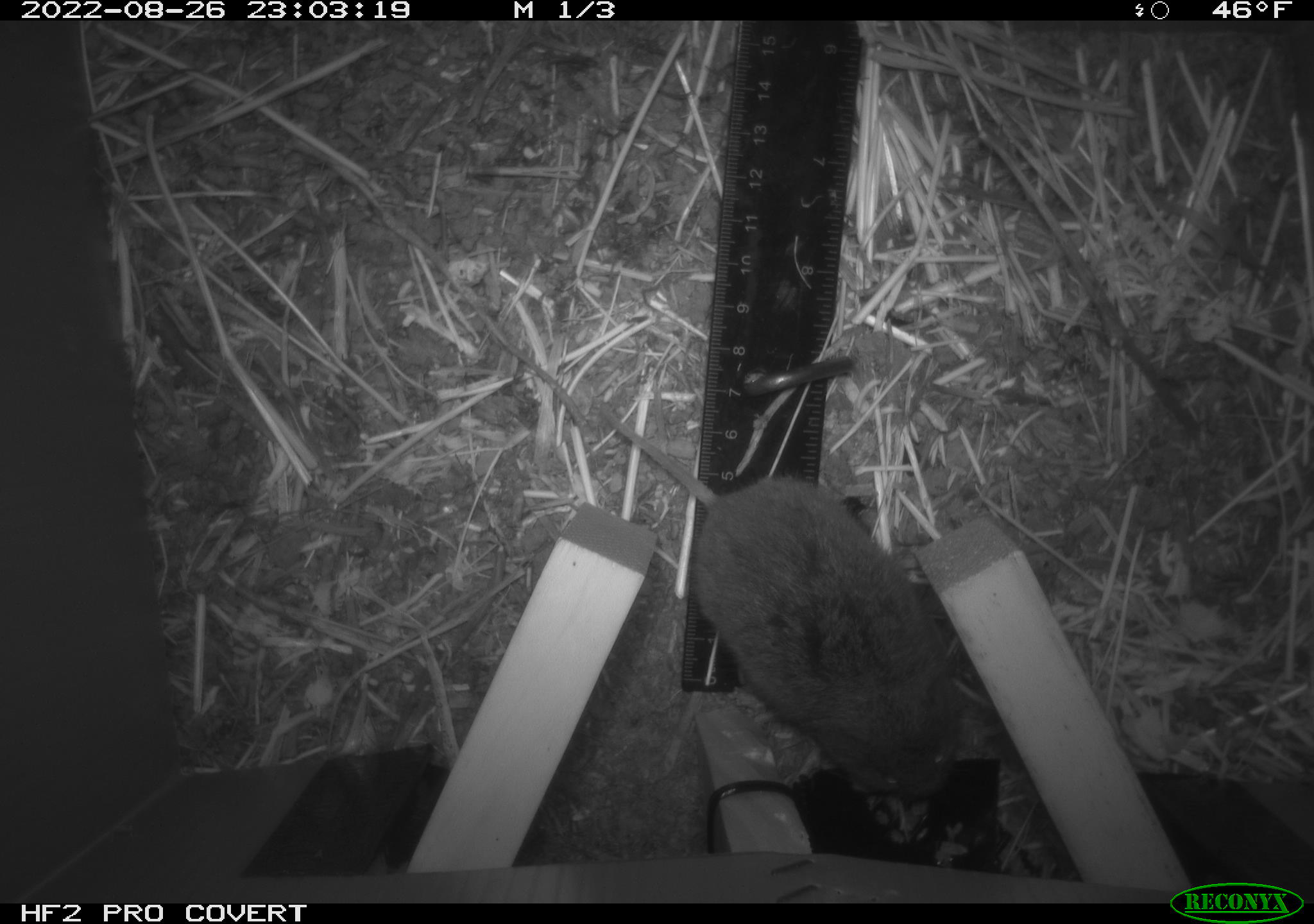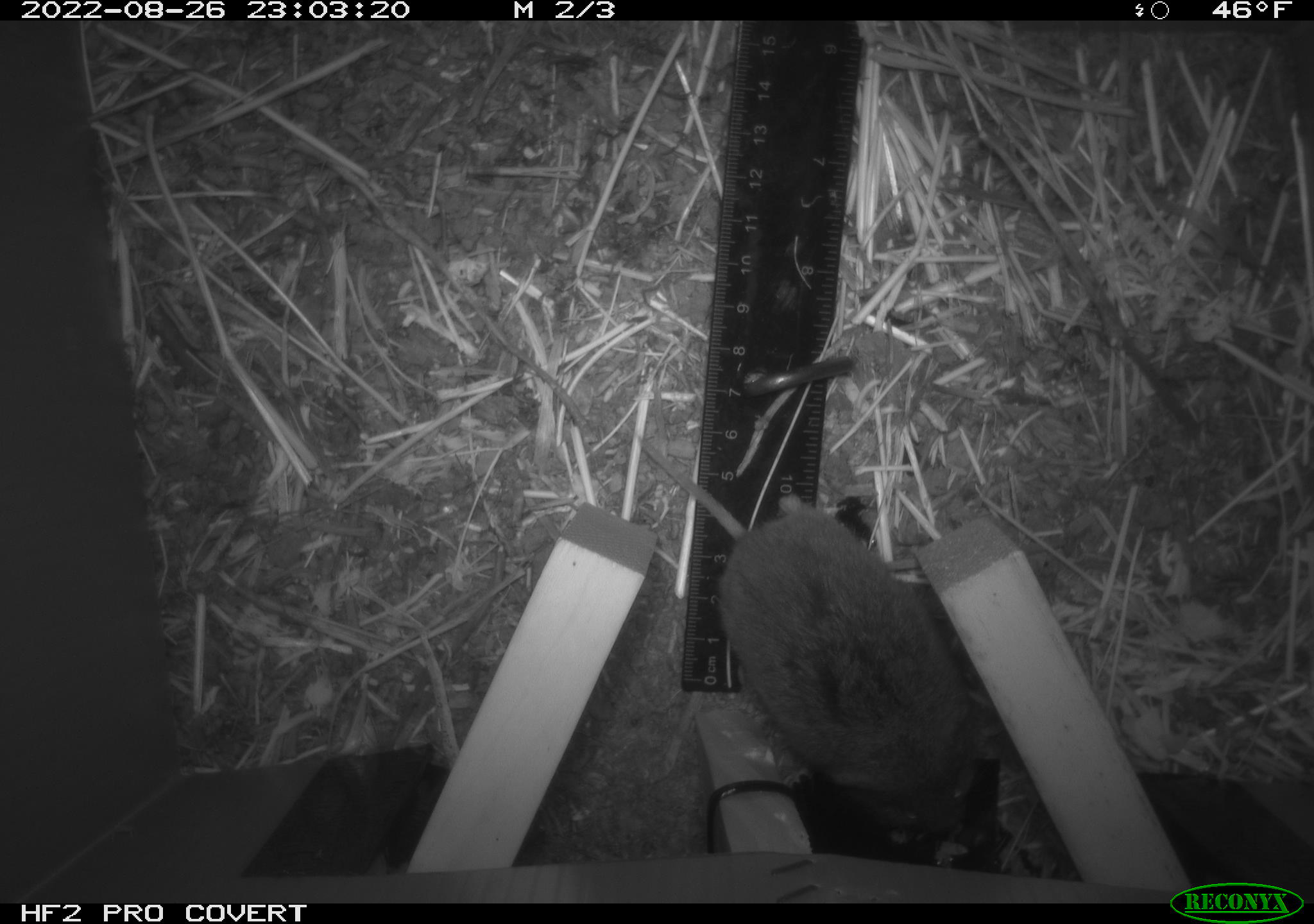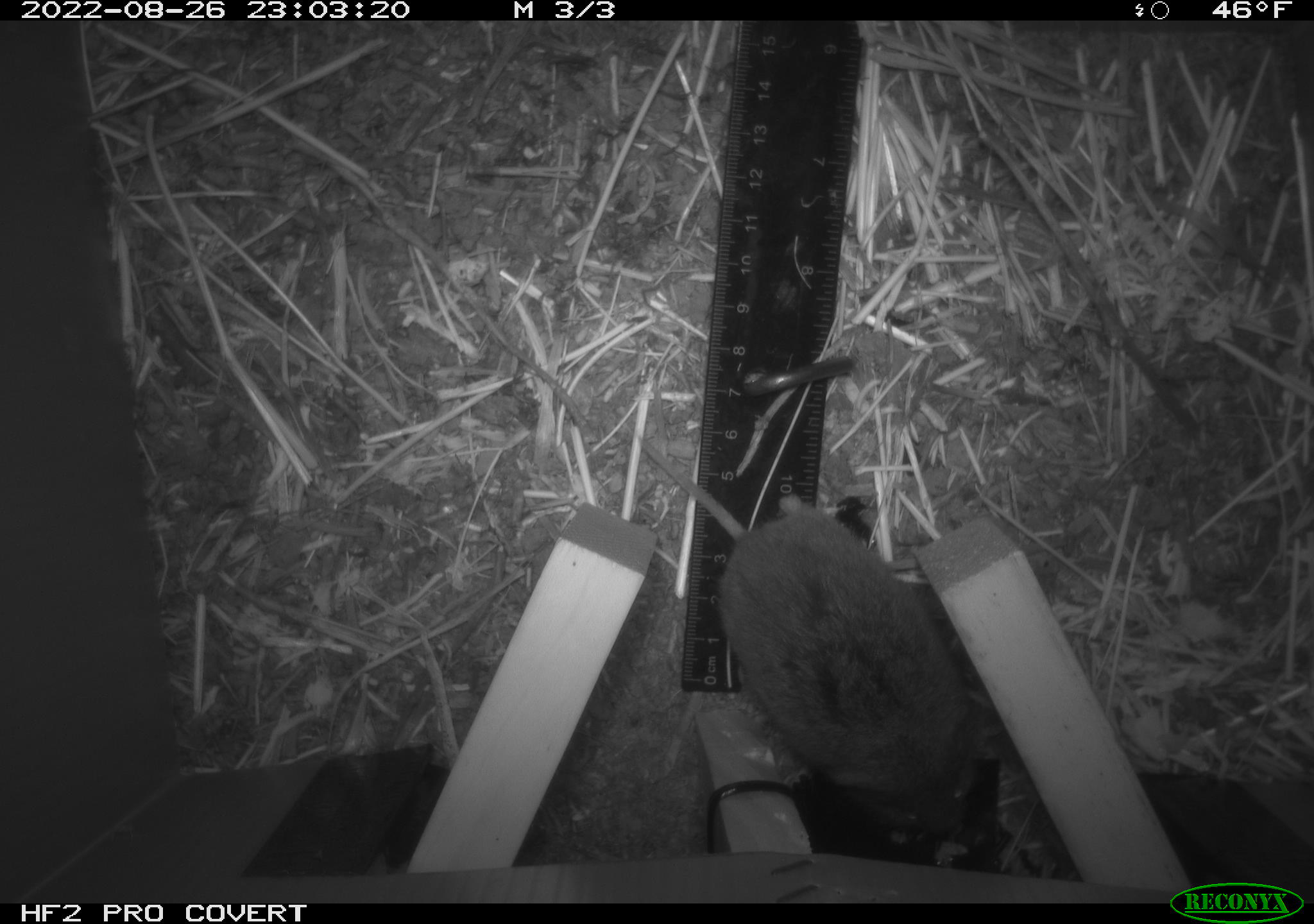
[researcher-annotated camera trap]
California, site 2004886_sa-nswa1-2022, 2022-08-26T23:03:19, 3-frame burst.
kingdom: Animalia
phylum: Chordata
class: Mammalia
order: Rodentia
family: Cricetidae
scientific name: Cricetidae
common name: hamsters, voles, lemmings, and allies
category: cricetidae family